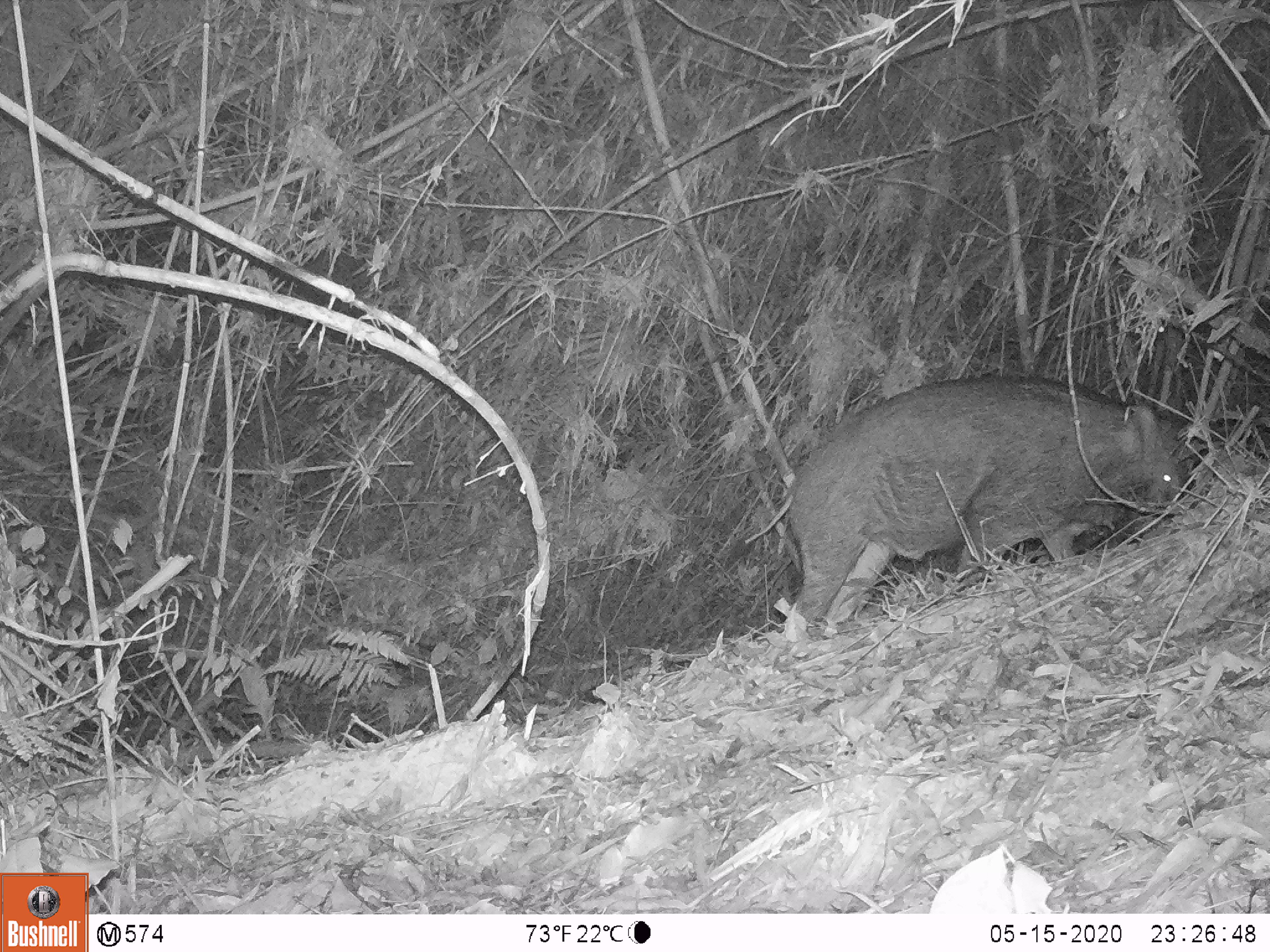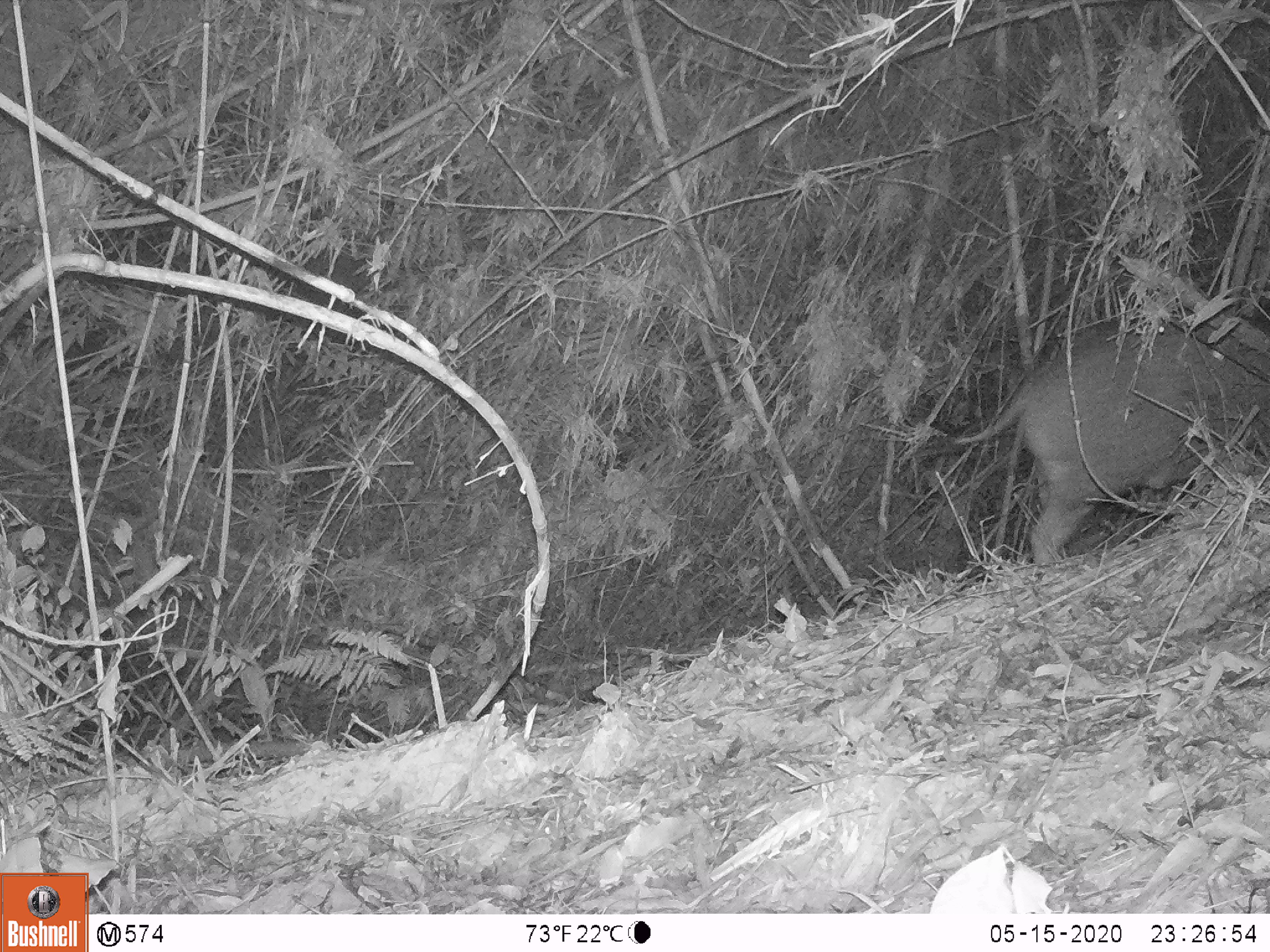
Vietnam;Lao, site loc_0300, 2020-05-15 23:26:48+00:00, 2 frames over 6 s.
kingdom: Animalia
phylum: Chordata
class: Mammalia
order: Artiodactyla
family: Suidae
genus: Sus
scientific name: Sus scrofa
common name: eurasian wild pig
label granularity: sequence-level